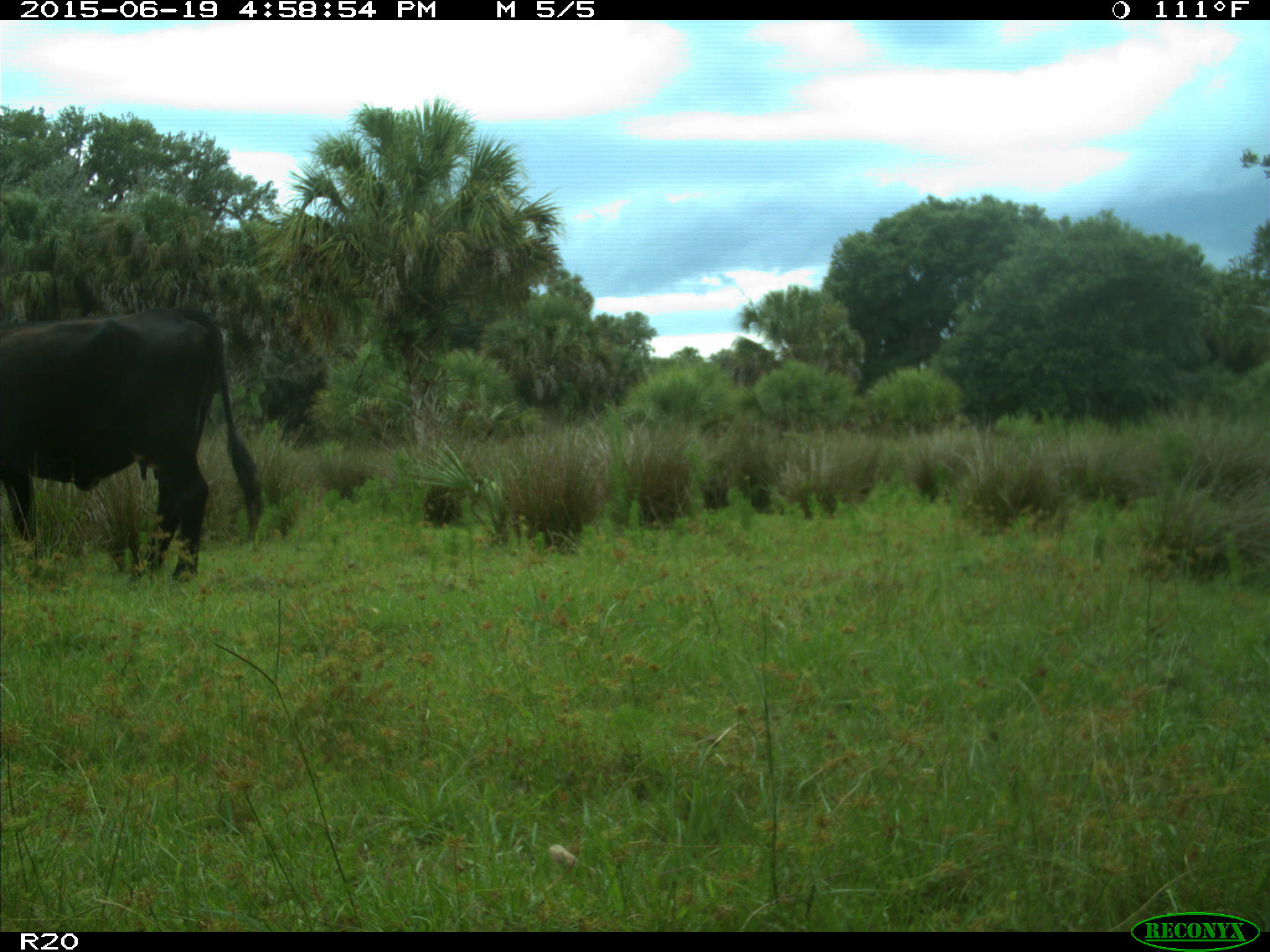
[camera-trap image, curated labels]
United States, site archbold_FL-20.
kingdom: Animalia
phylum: Chordata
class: Mammalia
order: Artiodactyla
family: Bovidae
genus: Bos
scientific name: Bos taurus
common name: domestic cow